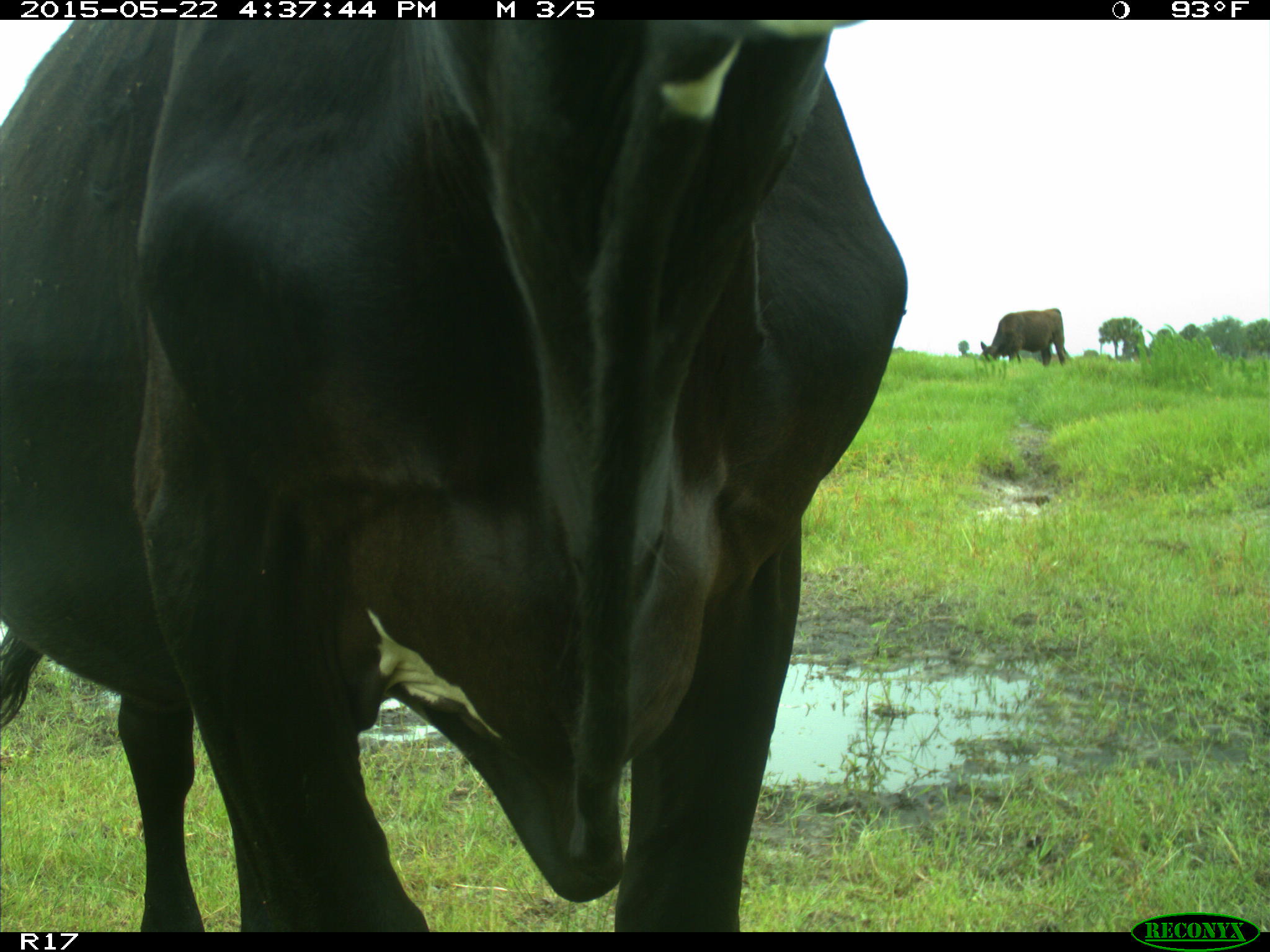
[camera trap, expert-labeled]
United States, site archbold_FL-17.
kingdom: Animalia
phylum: Chordata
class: Mammalia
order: Artiodactyla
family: Bovidae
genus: Bos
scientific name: Bos taurus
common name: domestic cow